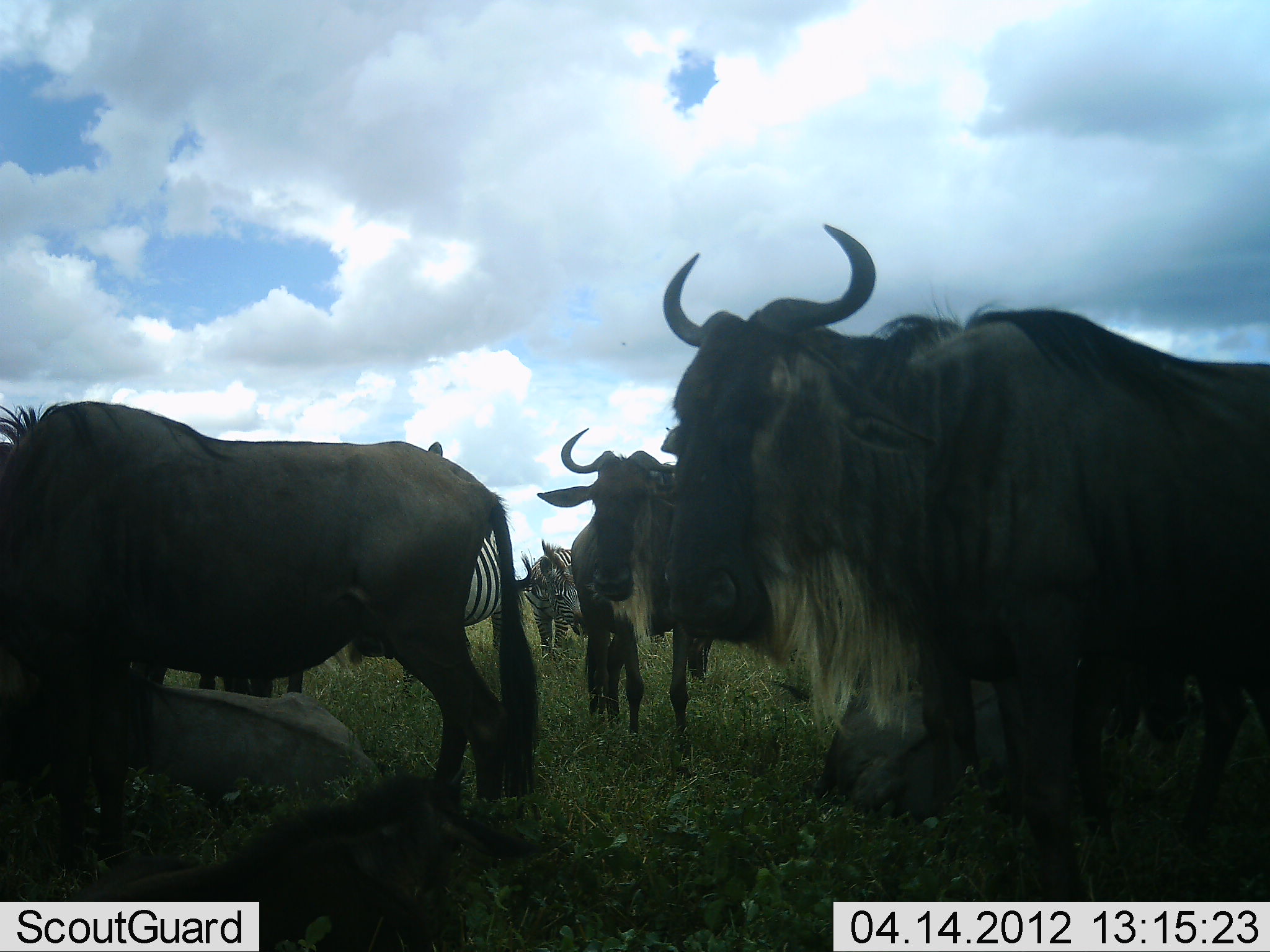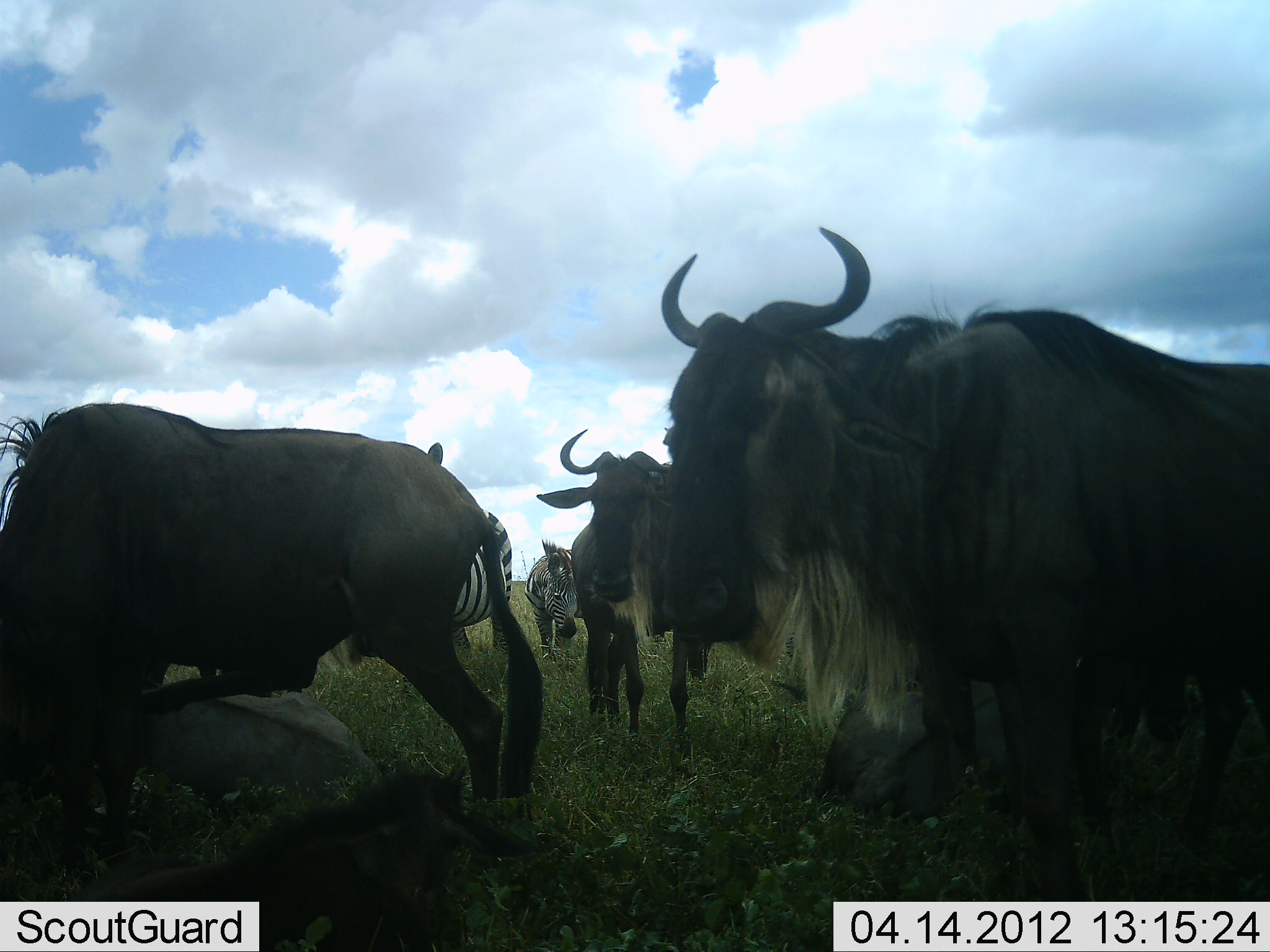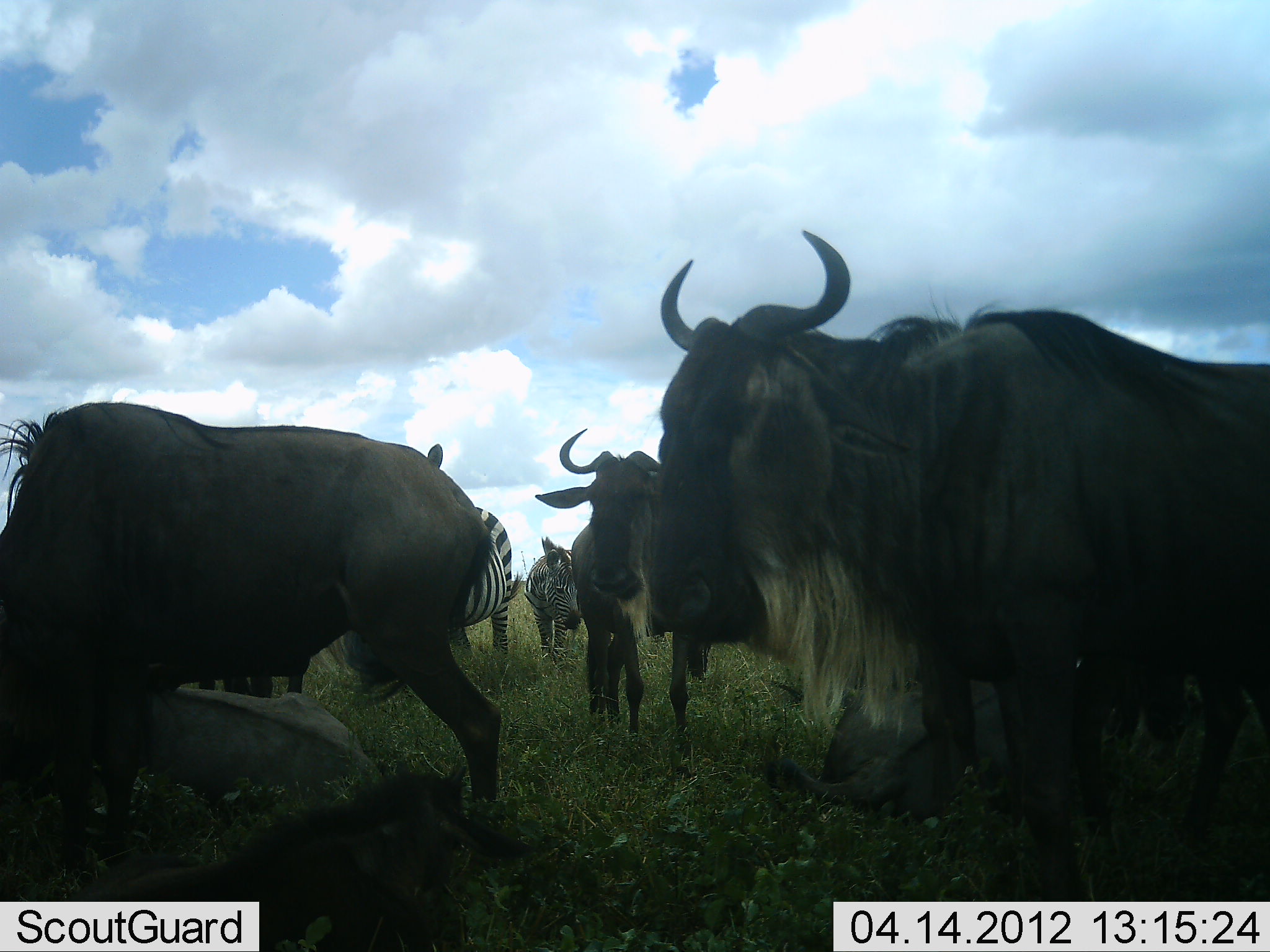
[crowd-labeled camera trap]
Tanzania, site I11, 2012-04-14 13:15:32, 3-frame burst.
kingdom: Animalia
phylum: Chordata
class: Mammalia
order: Artiodactyla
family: Bovidae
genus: Connochaetes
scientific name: Connochaetes taurinus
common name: blue wildebeest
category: wildebeest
Wildebeest (blue wildebeest) (Connochaetes taurinus), count 6. Behavior (volunteer vote fractions): standing 86%, resting 62%, moving 5%, interacting 10%. Young present (vote fraction): 14%. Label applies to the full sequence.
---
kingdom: Animalia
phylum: Chordata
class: Mammalia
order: Perissodactyla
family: Equidae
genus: Equus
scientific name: Equus quagga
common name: plains zebra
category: zebra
Zebra (plains zebra) (Equus quagga), count 2. Behavior (volunteer vote fractions): standing 95%, resting 0%, moving 0%, interacting 5%. Young present (vote fraction): 0%. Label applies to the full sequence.